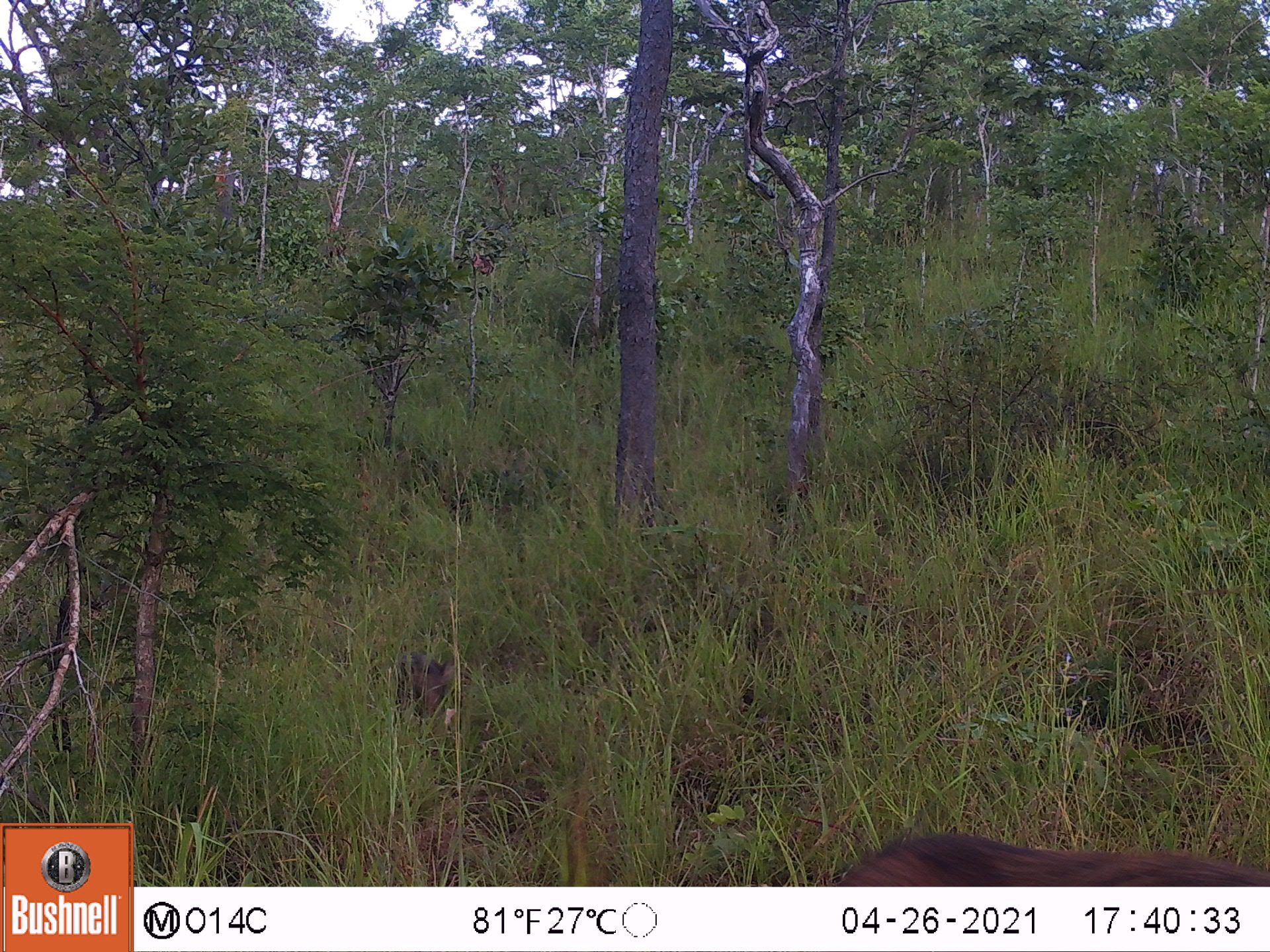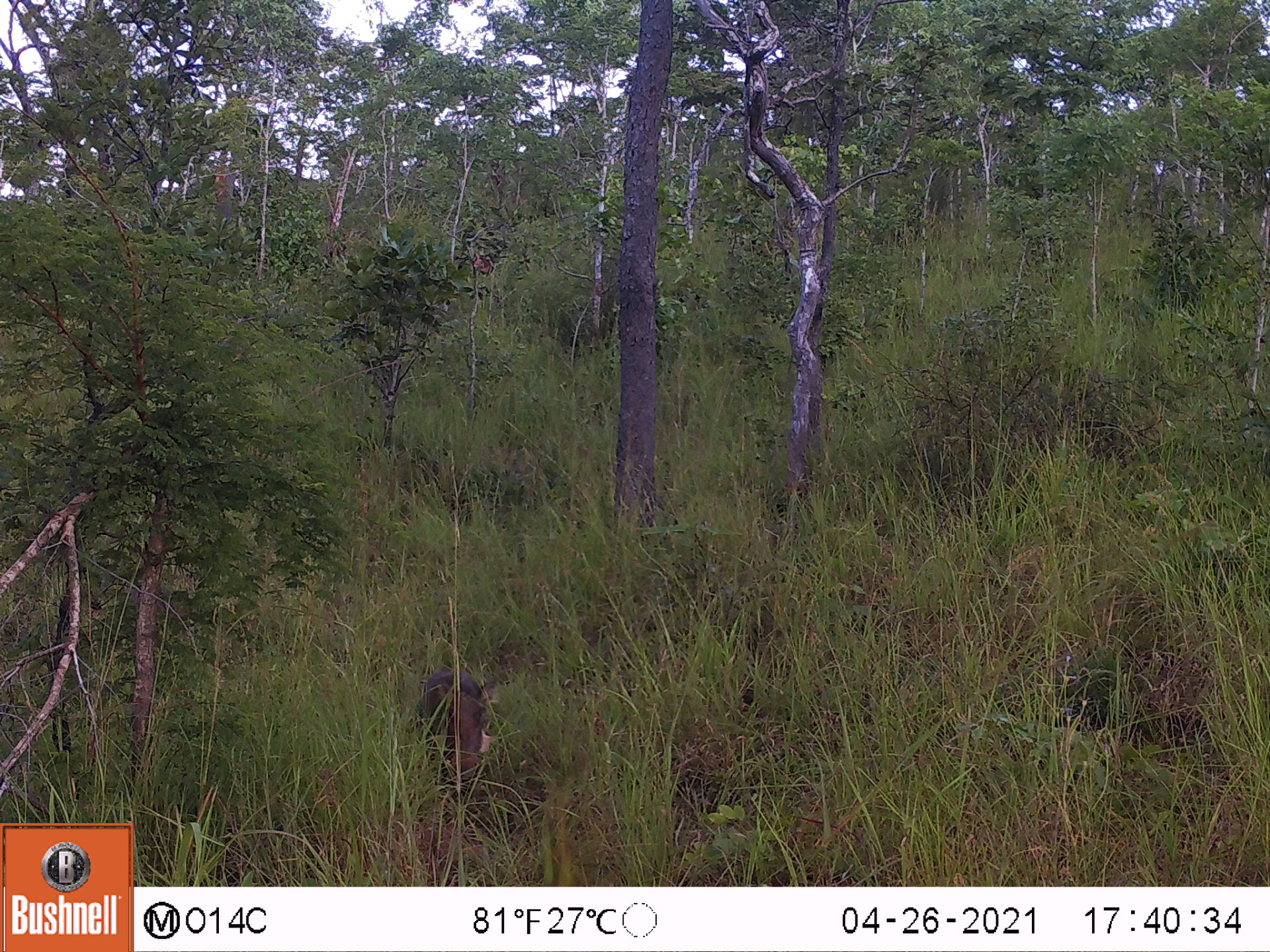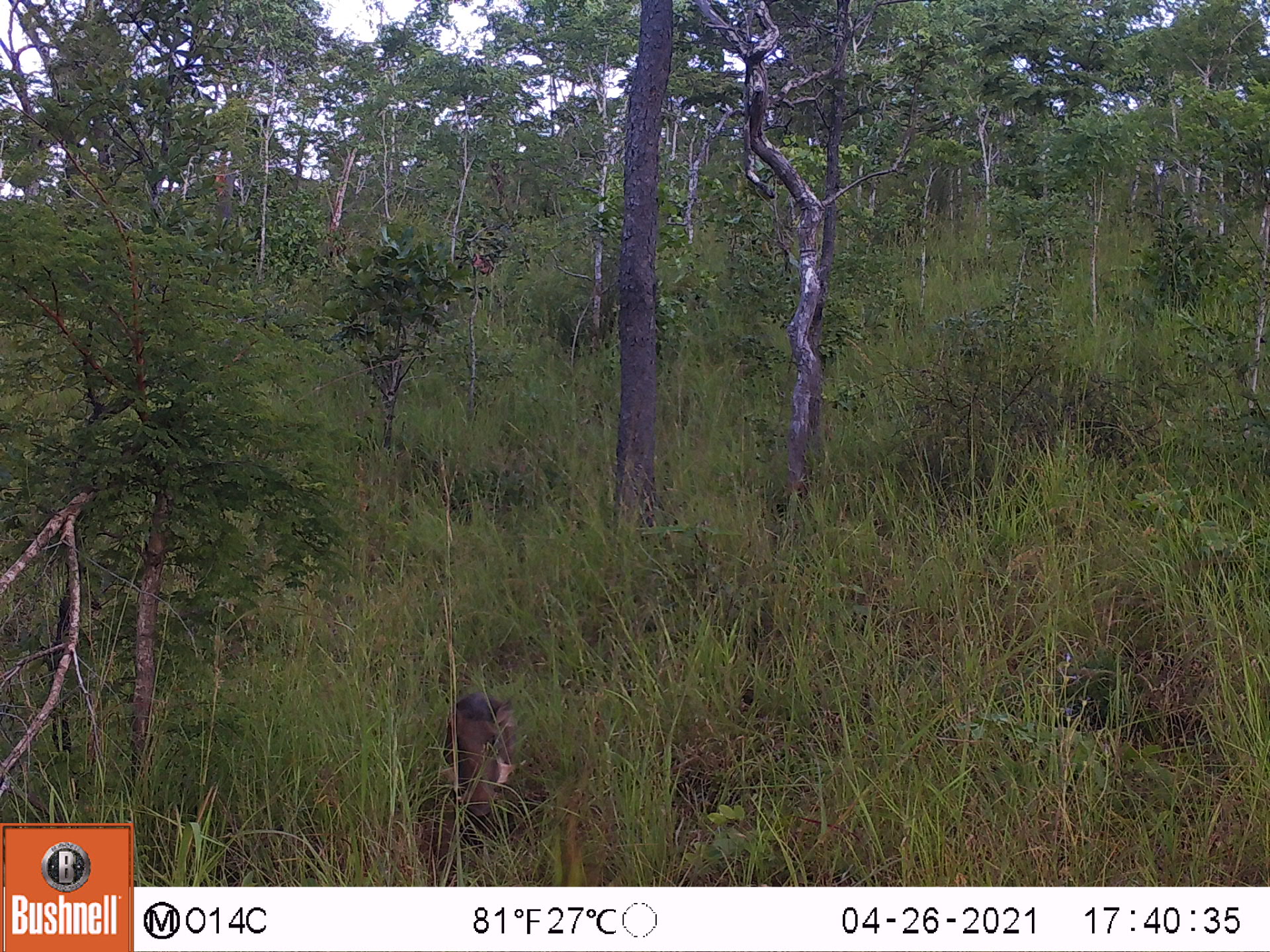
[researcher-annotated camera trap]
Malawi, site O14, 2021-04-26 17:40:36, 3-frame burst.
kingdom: Animalia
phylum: Chordata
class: Mammalia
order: Artiodactyla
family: Suidae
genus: Phacochoerus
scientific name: Phacochoerus africanus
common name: common warthog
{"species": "common warthog (Phacochoerus africanus)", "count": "2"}